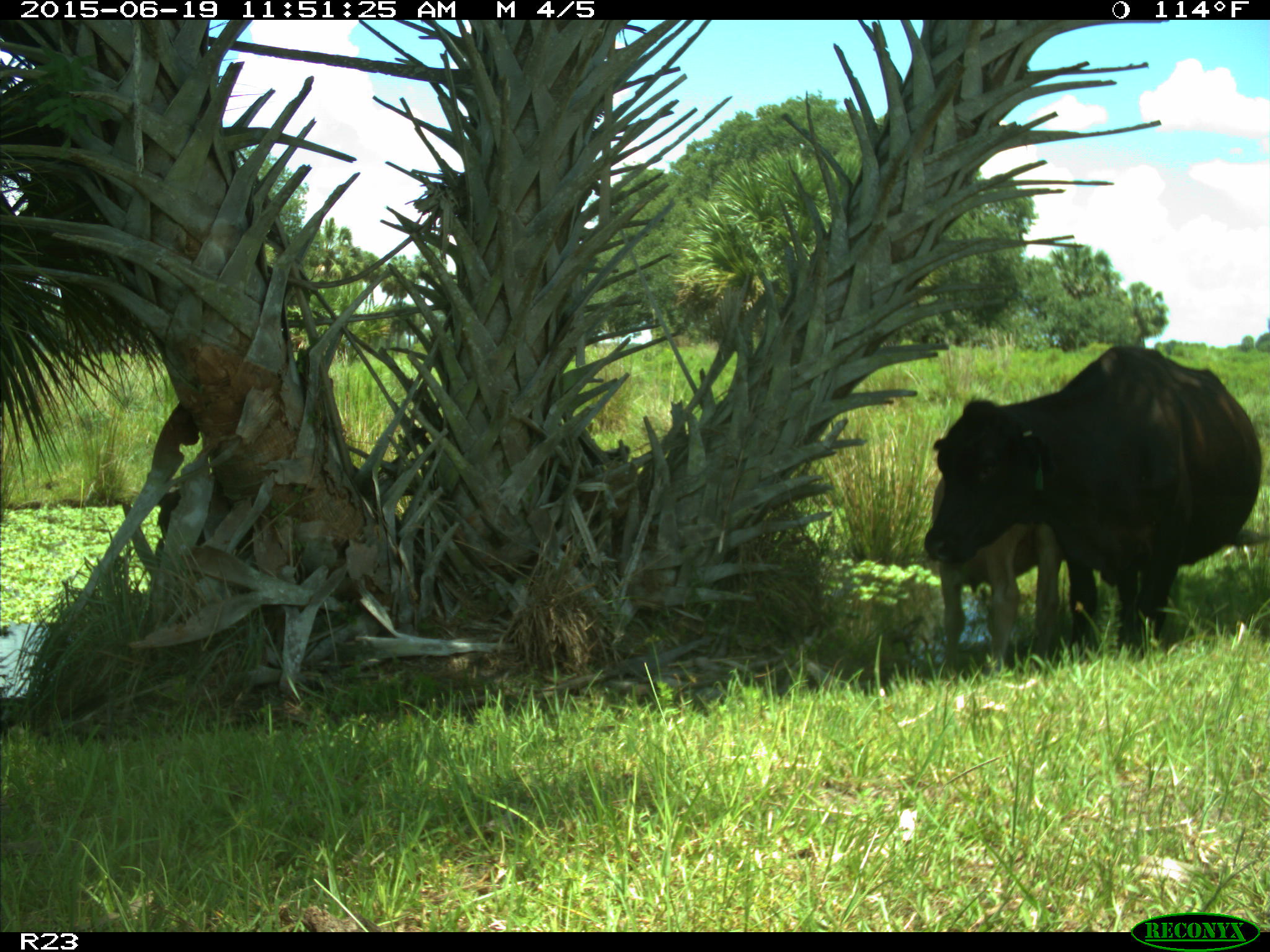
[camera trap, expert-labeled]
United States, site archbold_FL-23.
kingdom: Animalia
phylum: Chordata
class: Mammalia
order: Artiodactyla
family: Bovidae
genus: Bos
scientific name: Bos taurus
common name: domestic cow